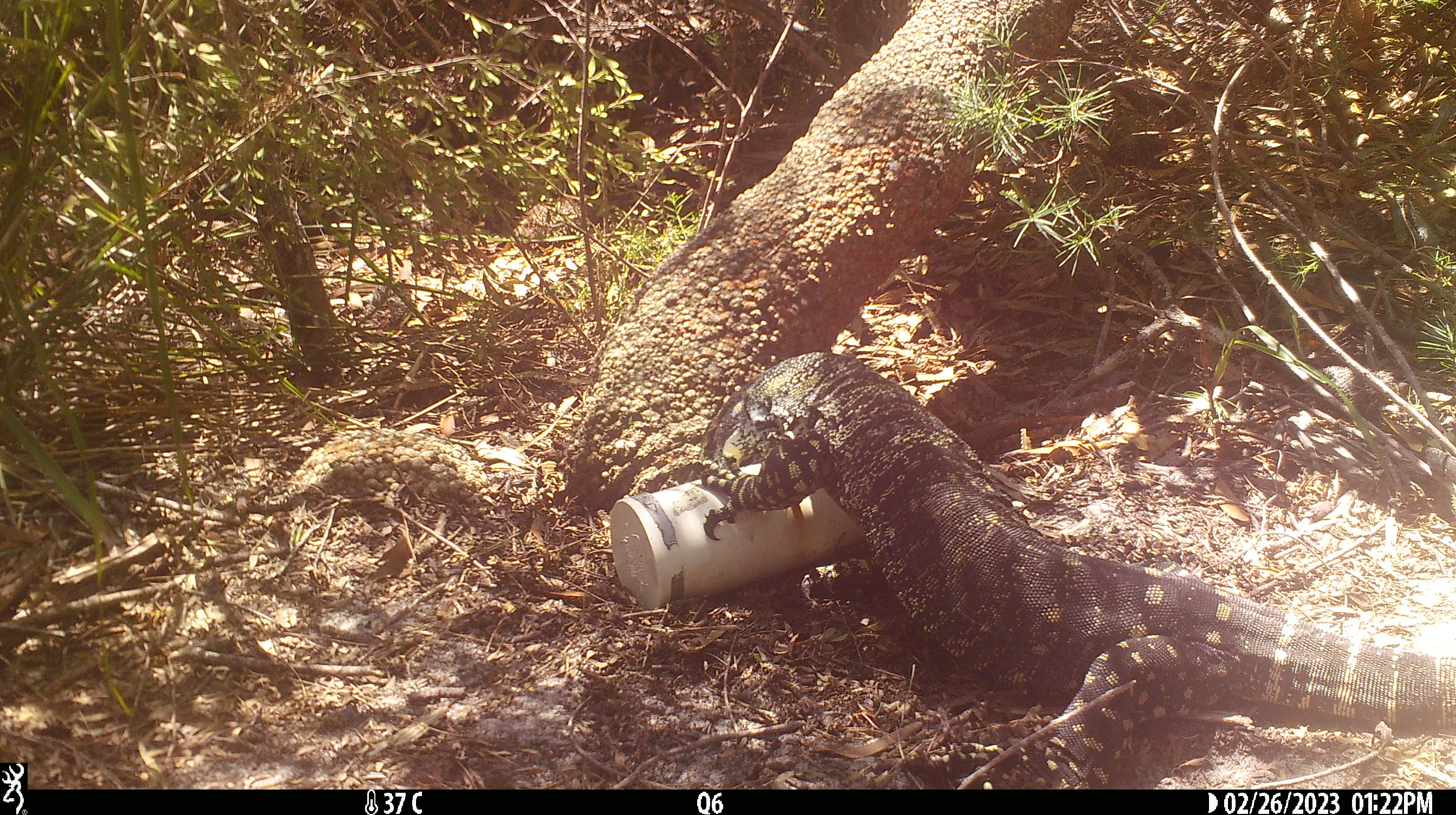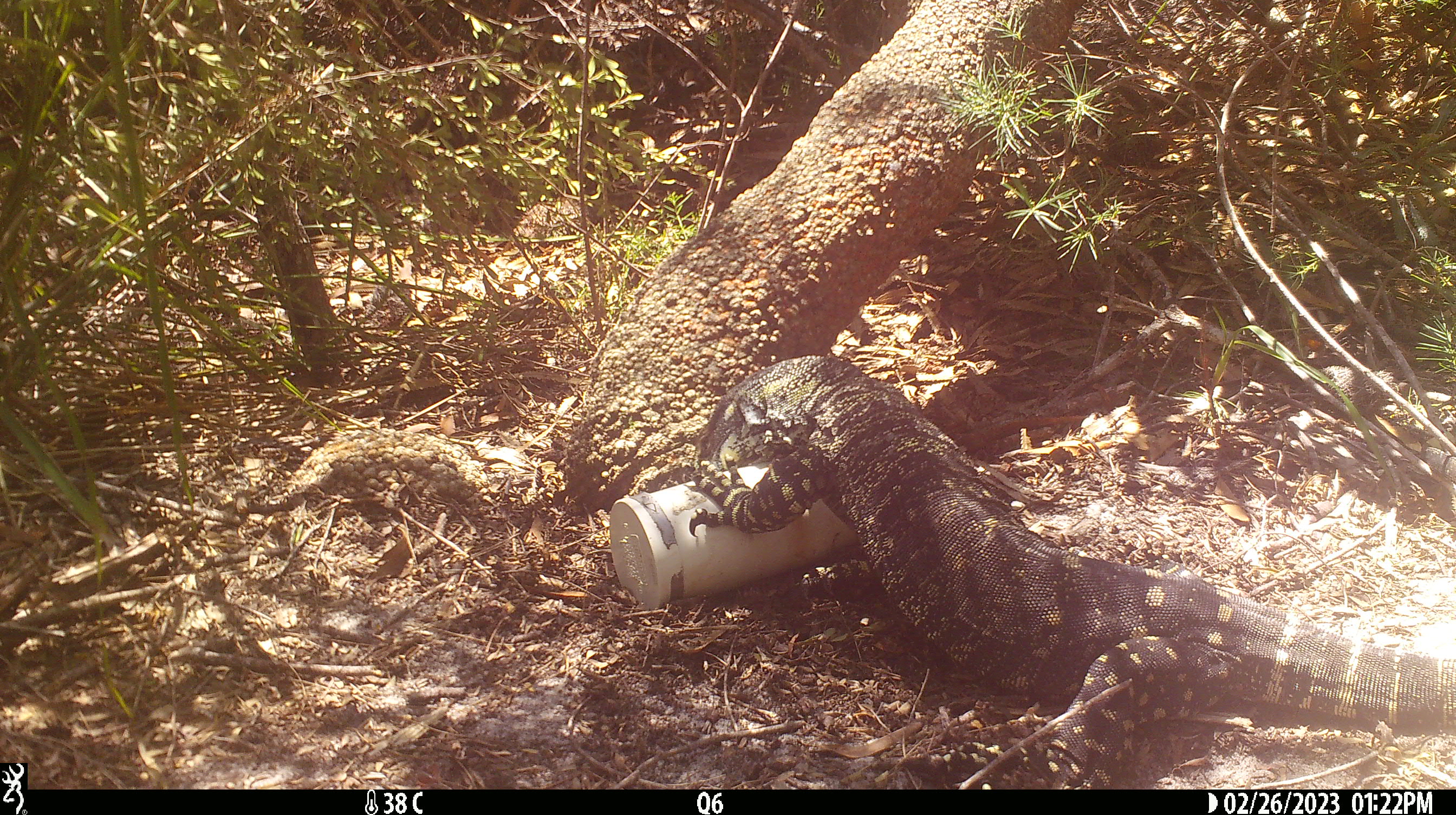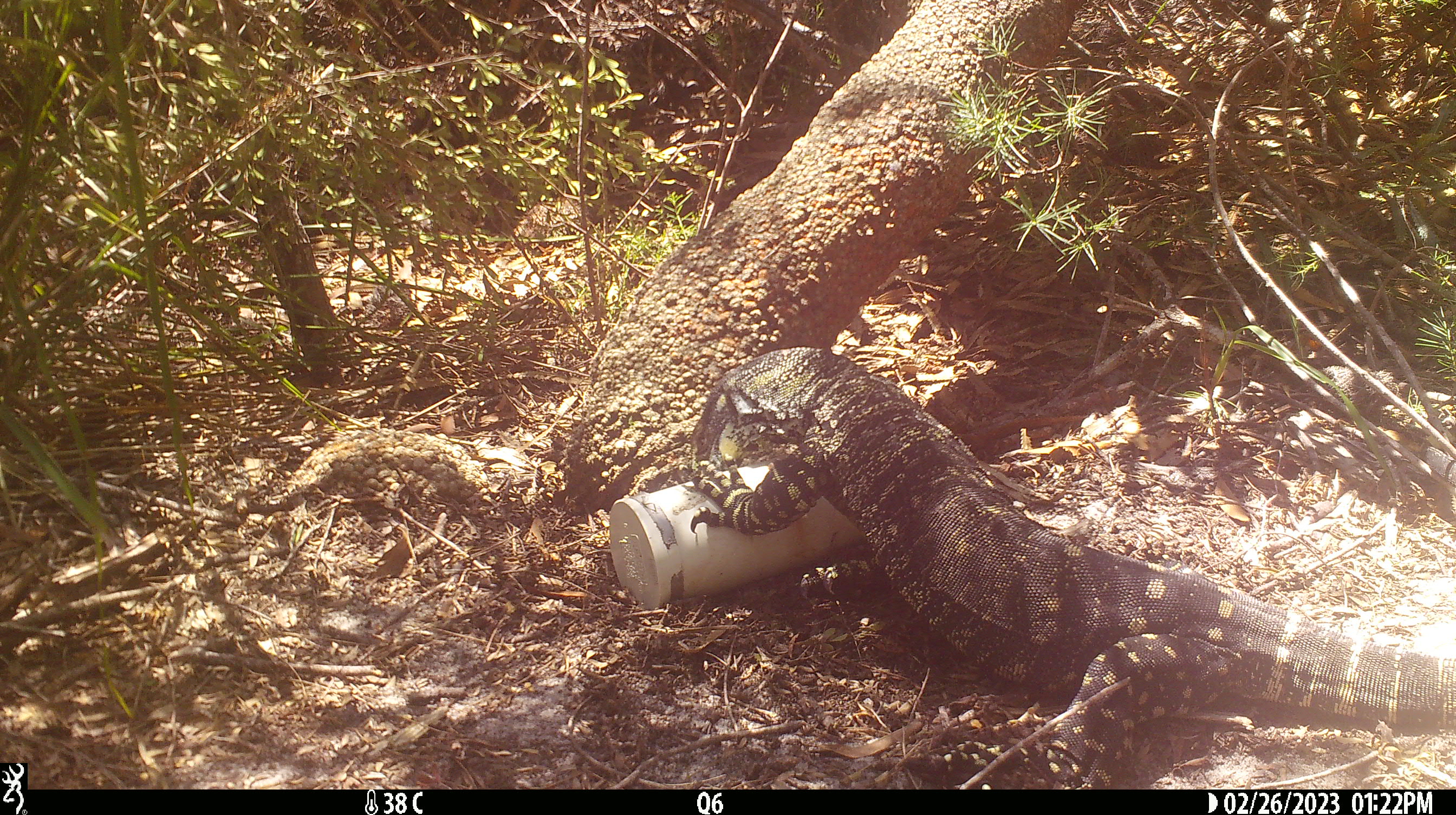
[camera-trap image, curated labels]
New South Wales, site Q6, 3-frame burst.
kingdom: Animalia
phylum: Chordata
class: Reptilia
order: Squamata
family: Varanidae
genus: Varanus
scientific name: Varanus varius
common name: lace monitor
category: goanna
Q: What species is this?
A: Goanna (lace monitor) (Varanus varius).